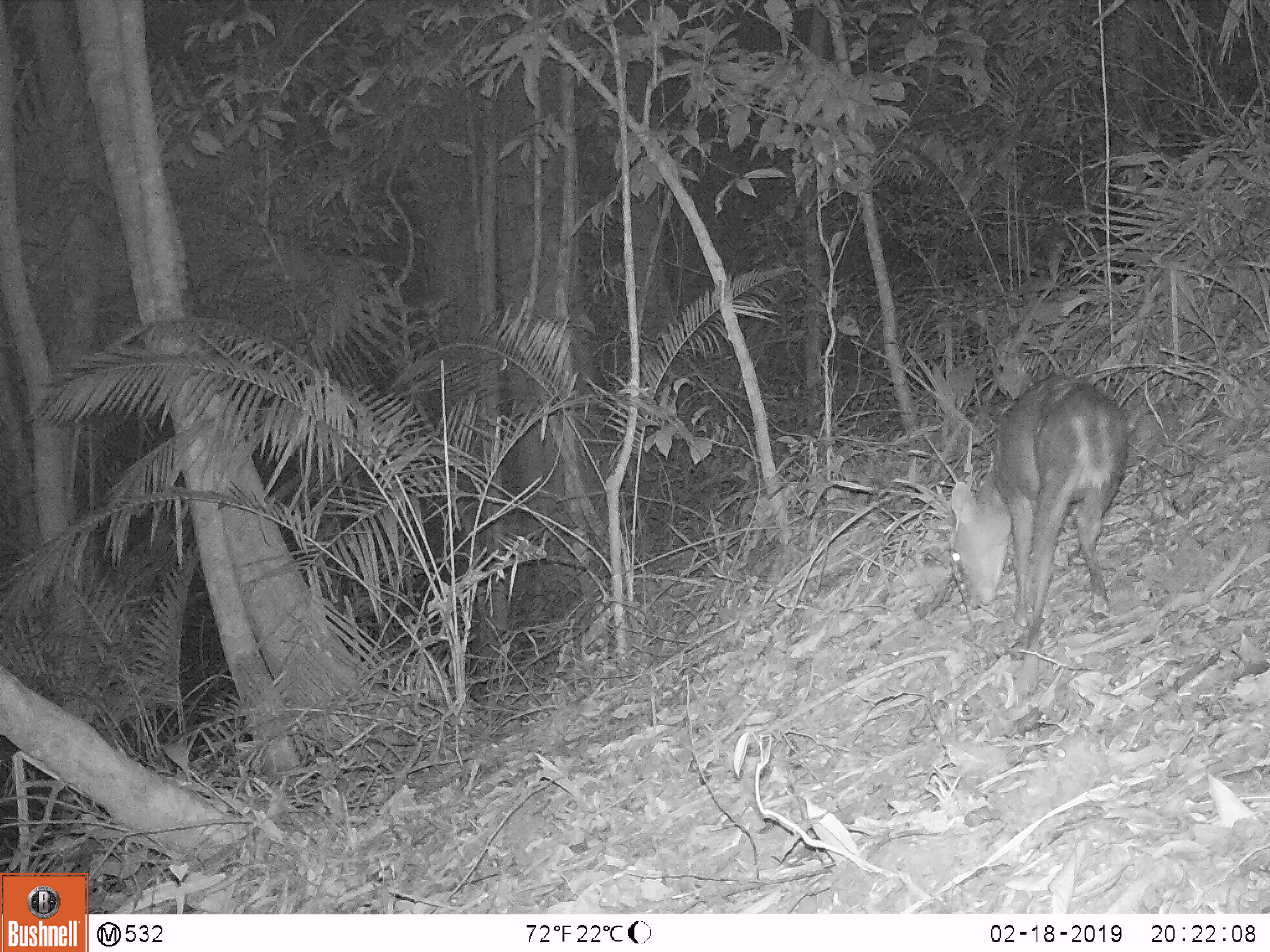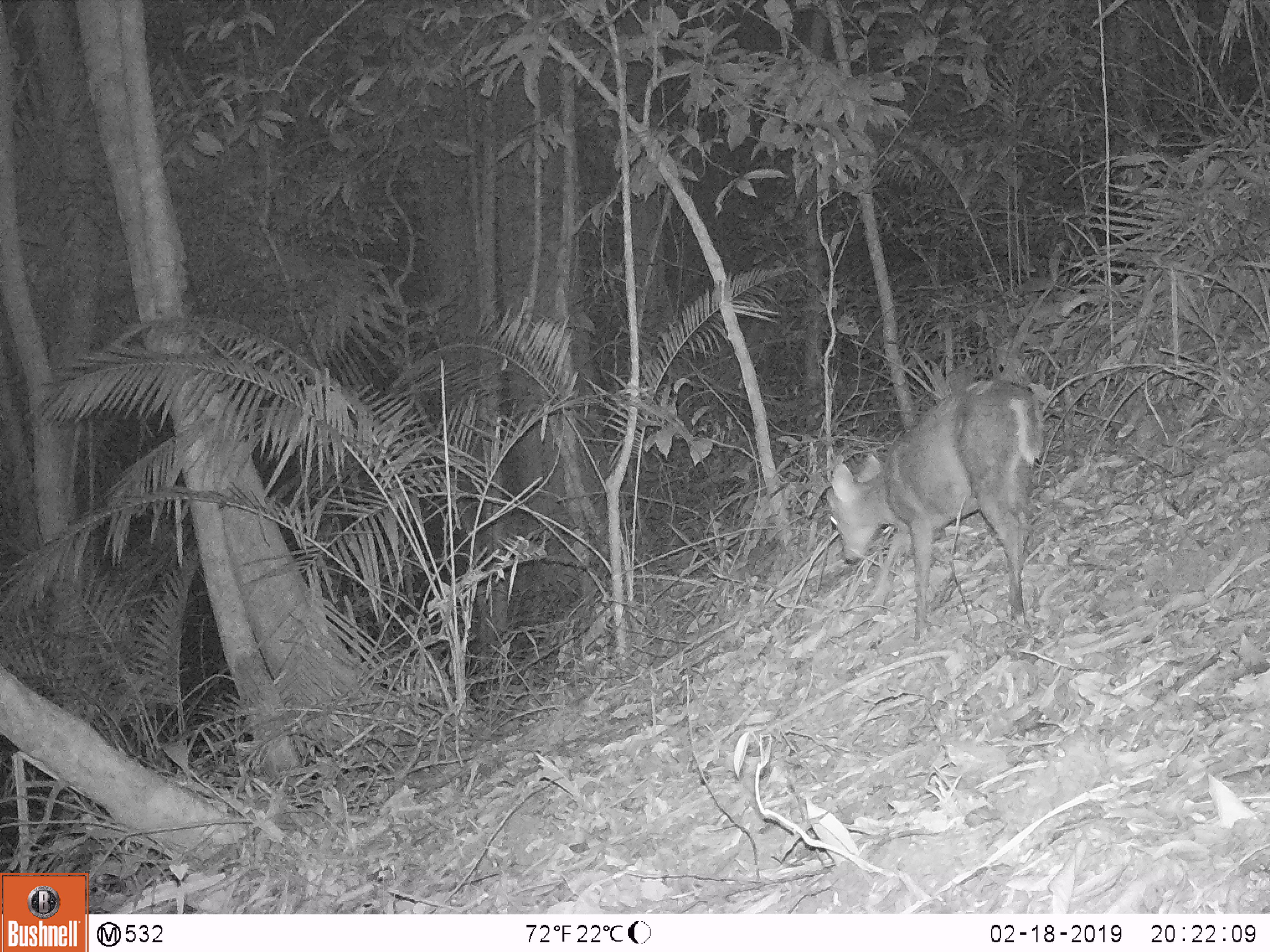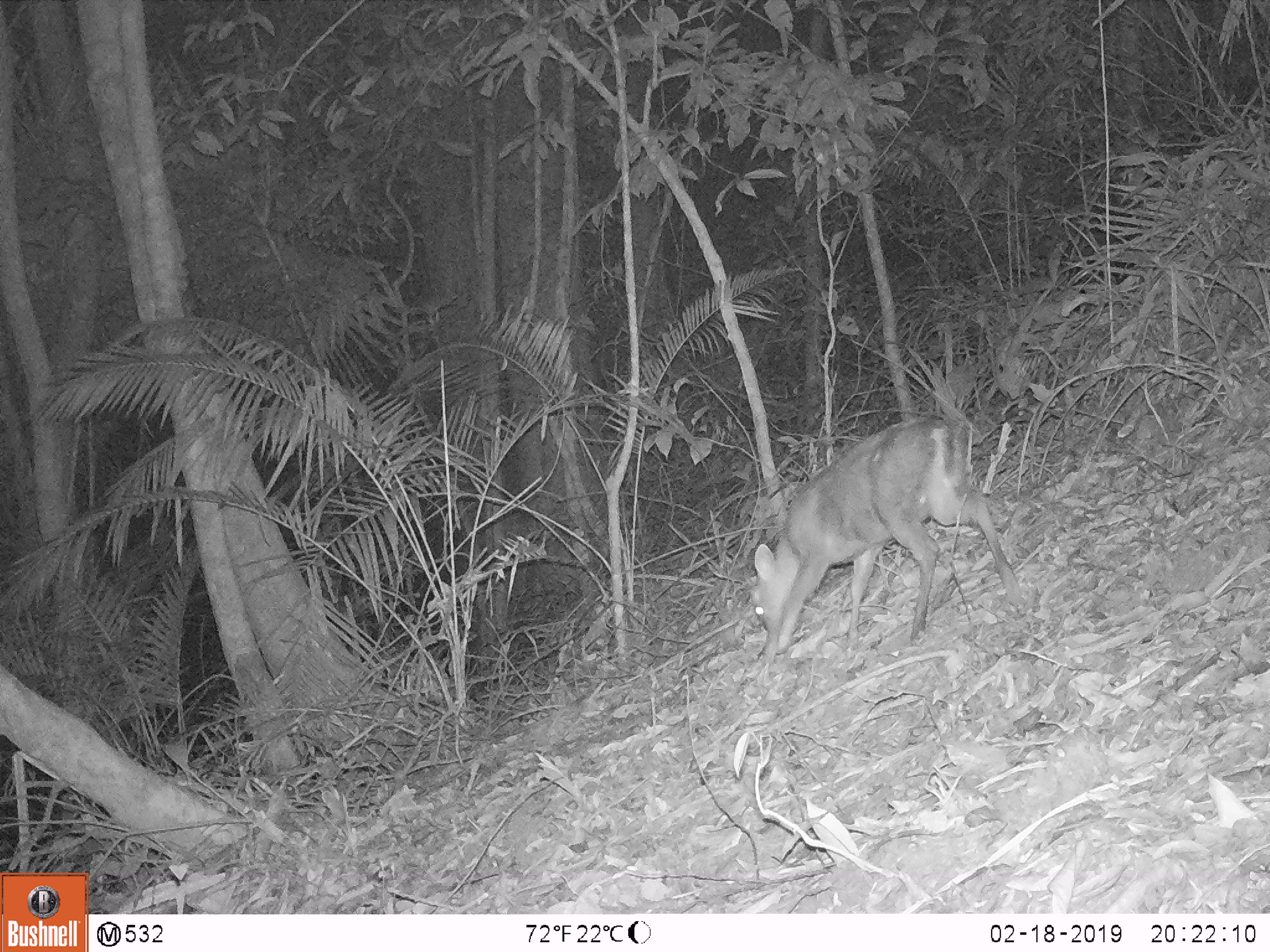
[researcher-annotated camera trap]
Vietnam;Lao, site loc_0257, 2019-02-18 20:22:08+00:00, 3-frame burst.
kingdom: Animalia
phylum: Chordata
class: Mammalia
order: Artiodactyla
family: Cervidae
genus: Muntiacus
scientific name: Muntiacus rooseveltorum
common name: roosevelt's muntjac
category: roosevelts muntjac group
Roosevelts muntjac group (roosevelt's muntjac) (Muntiacus rooseveltorum). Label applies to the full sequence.